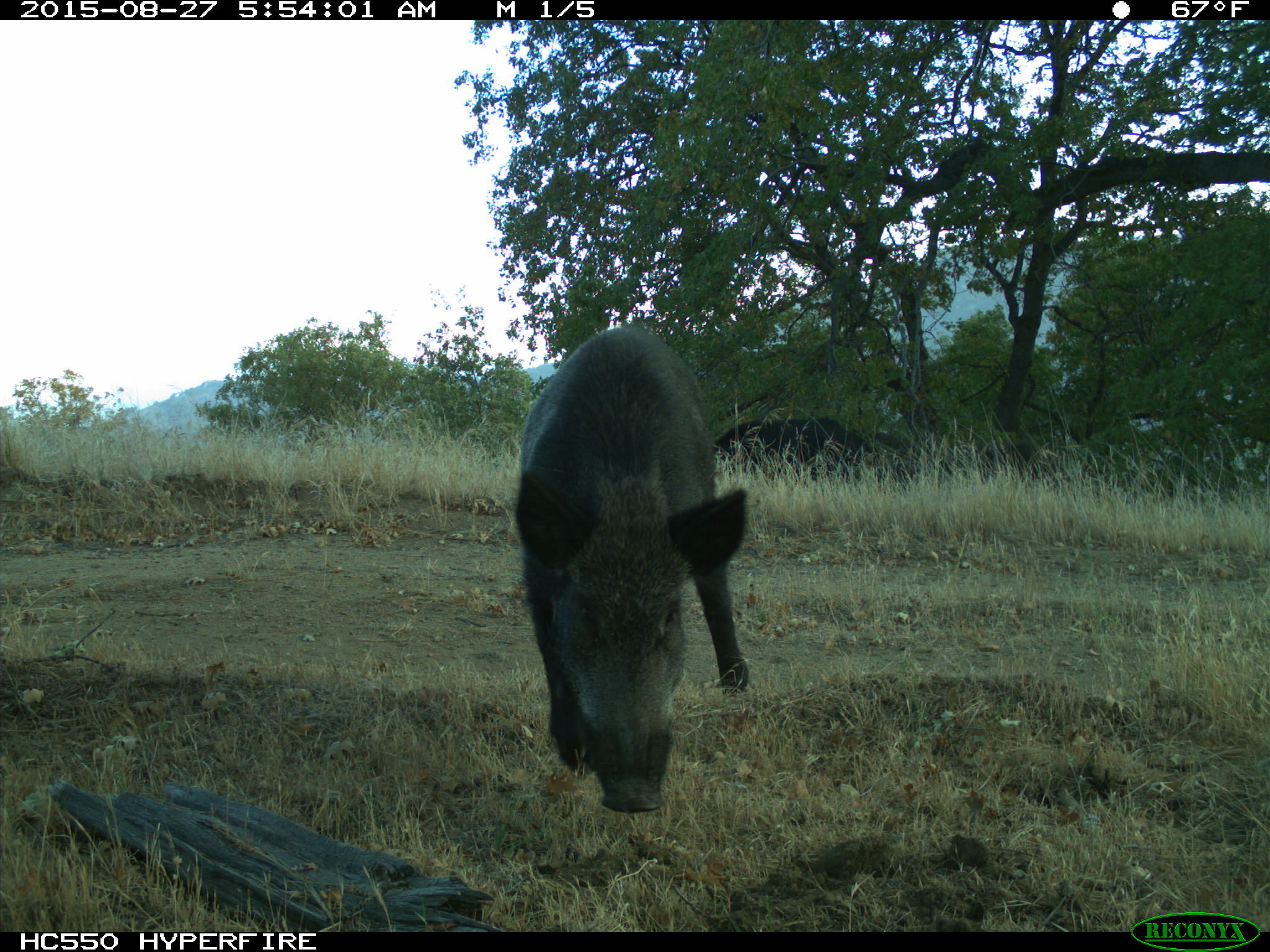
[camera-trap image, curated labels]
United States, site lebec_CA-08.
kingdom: Animalia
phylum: Chordata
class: Mammalia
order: Artiodactyla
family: Suidae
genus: Sus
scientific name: Sus scrofa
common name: wild boar